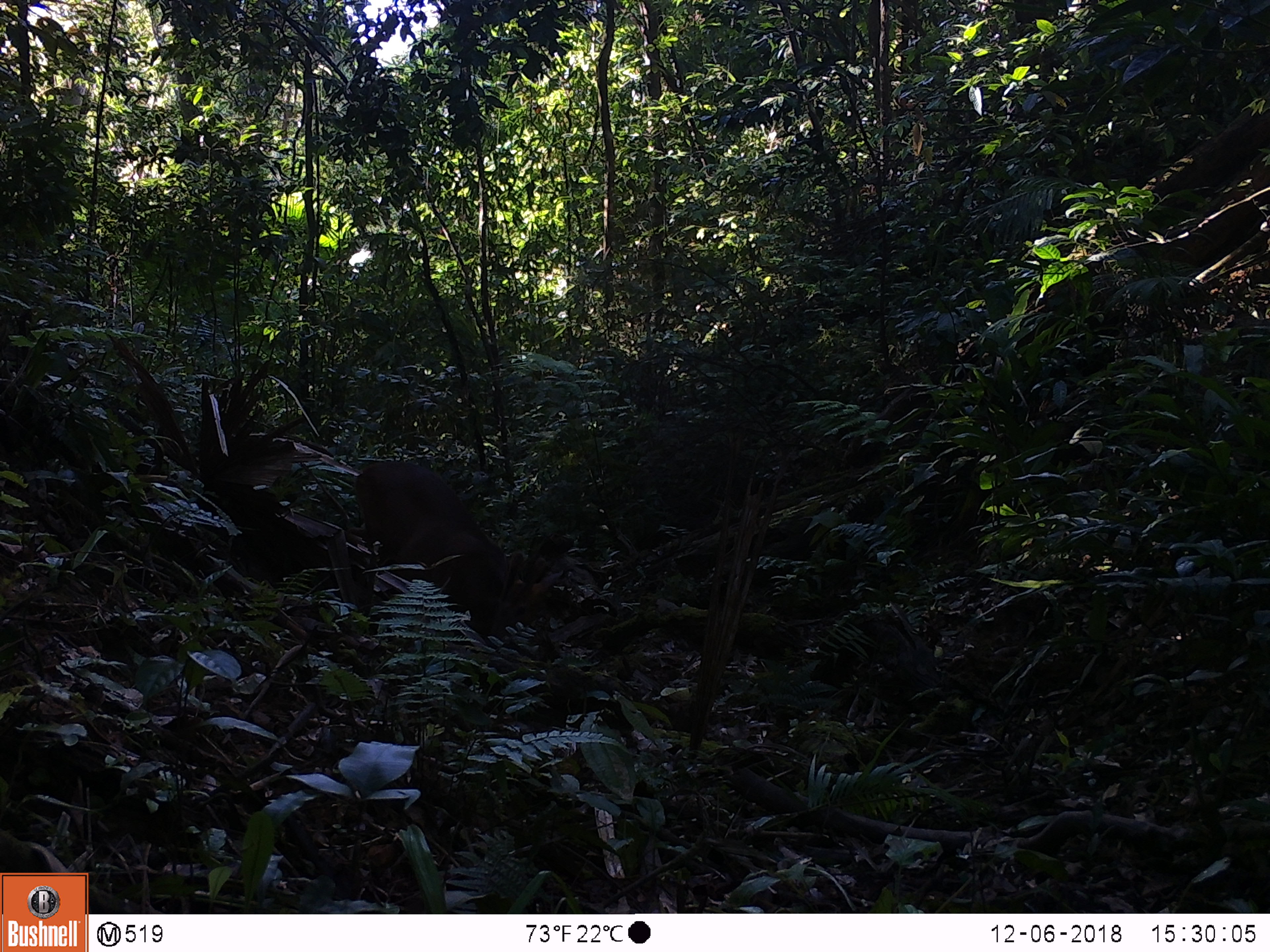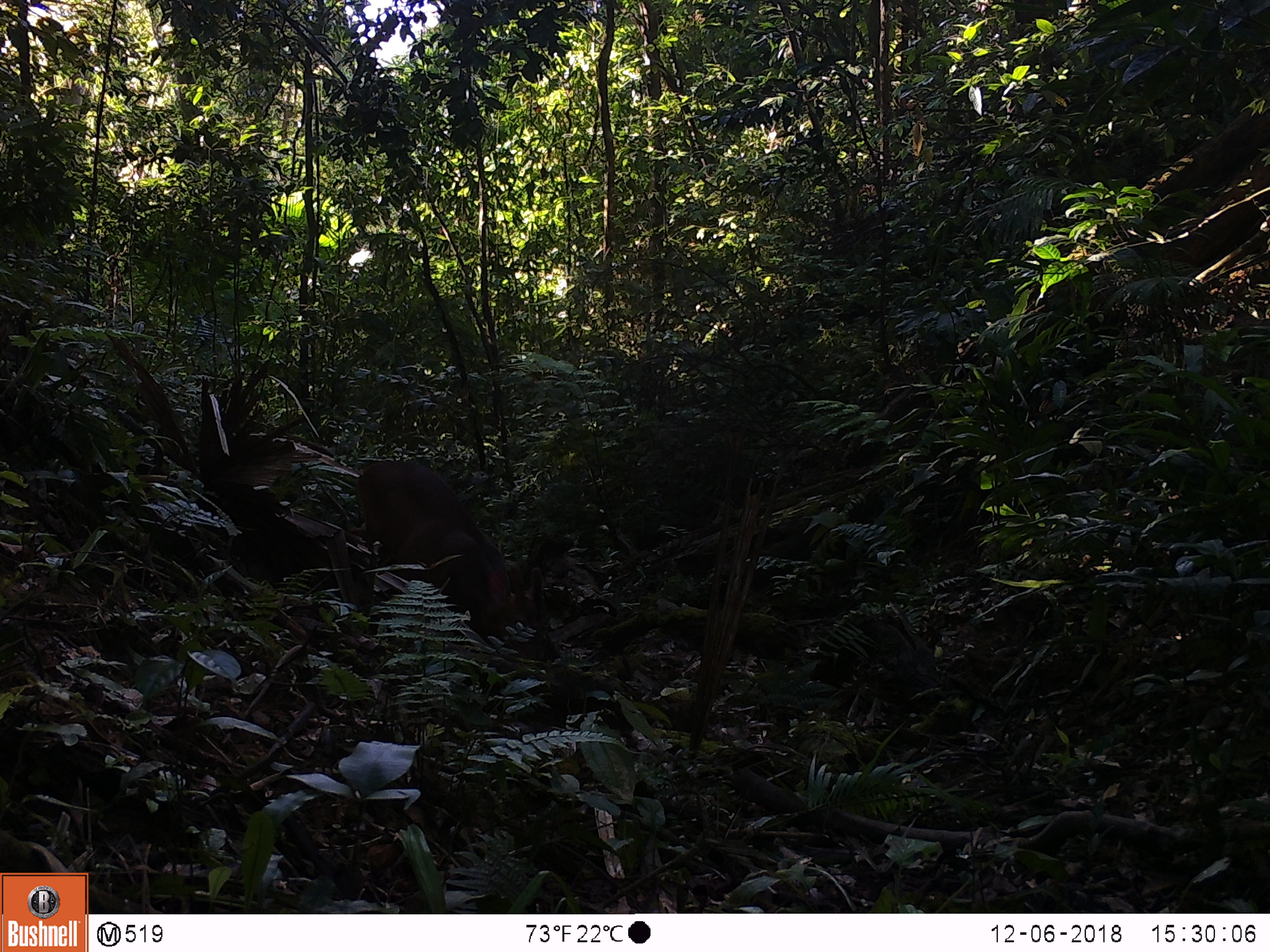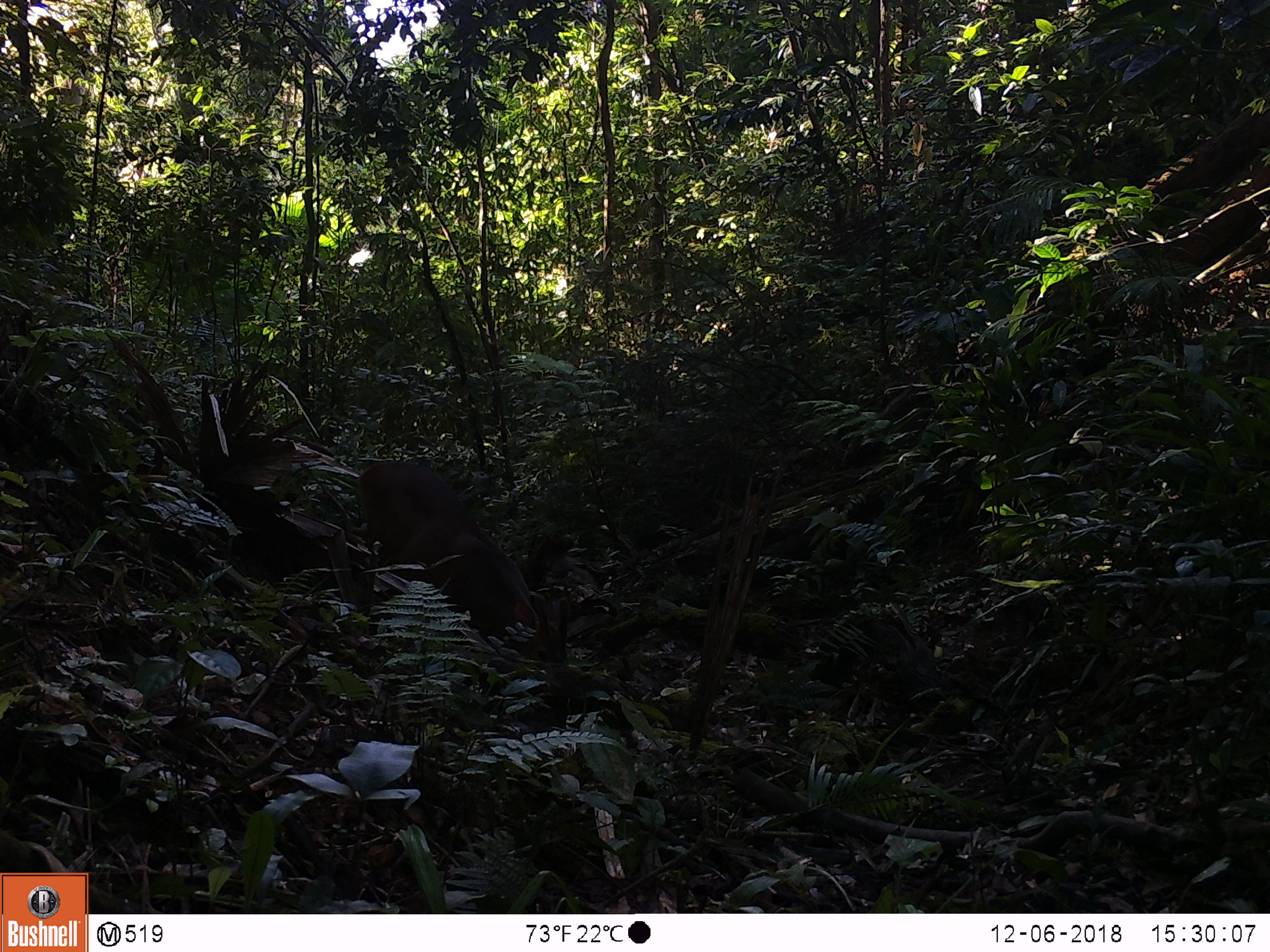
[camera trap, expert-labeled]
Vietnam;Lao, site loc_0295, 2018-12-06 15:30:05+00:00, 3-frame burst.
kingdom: Animalia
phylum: Chordata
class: Mammalia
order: Artiodactyla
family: Cervidae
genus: Muntiacus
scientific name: Muntiacus vuquangensis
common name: large-antlered muntjac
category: large antlered muntjac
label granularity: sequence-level